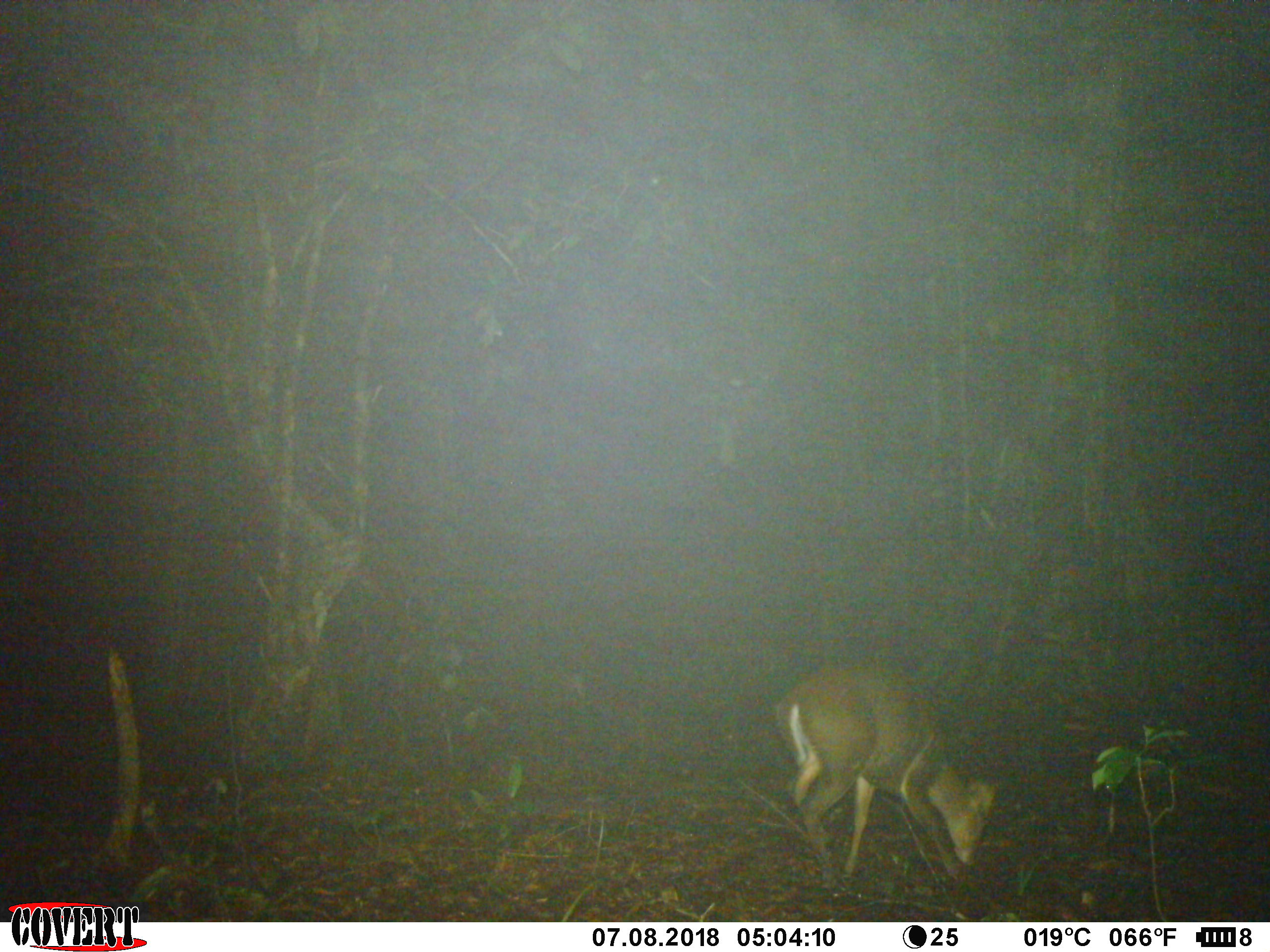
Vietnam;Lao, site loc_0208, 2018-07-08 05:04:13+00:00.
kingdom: Animalia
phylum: Chordata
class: Mammalia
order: Artiodactyla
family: Cervidae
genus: Muntiacus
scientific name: Muntiacus rooseveltorum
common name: roosevelt's muntjac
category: roosevelts muntjac group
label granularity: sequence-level